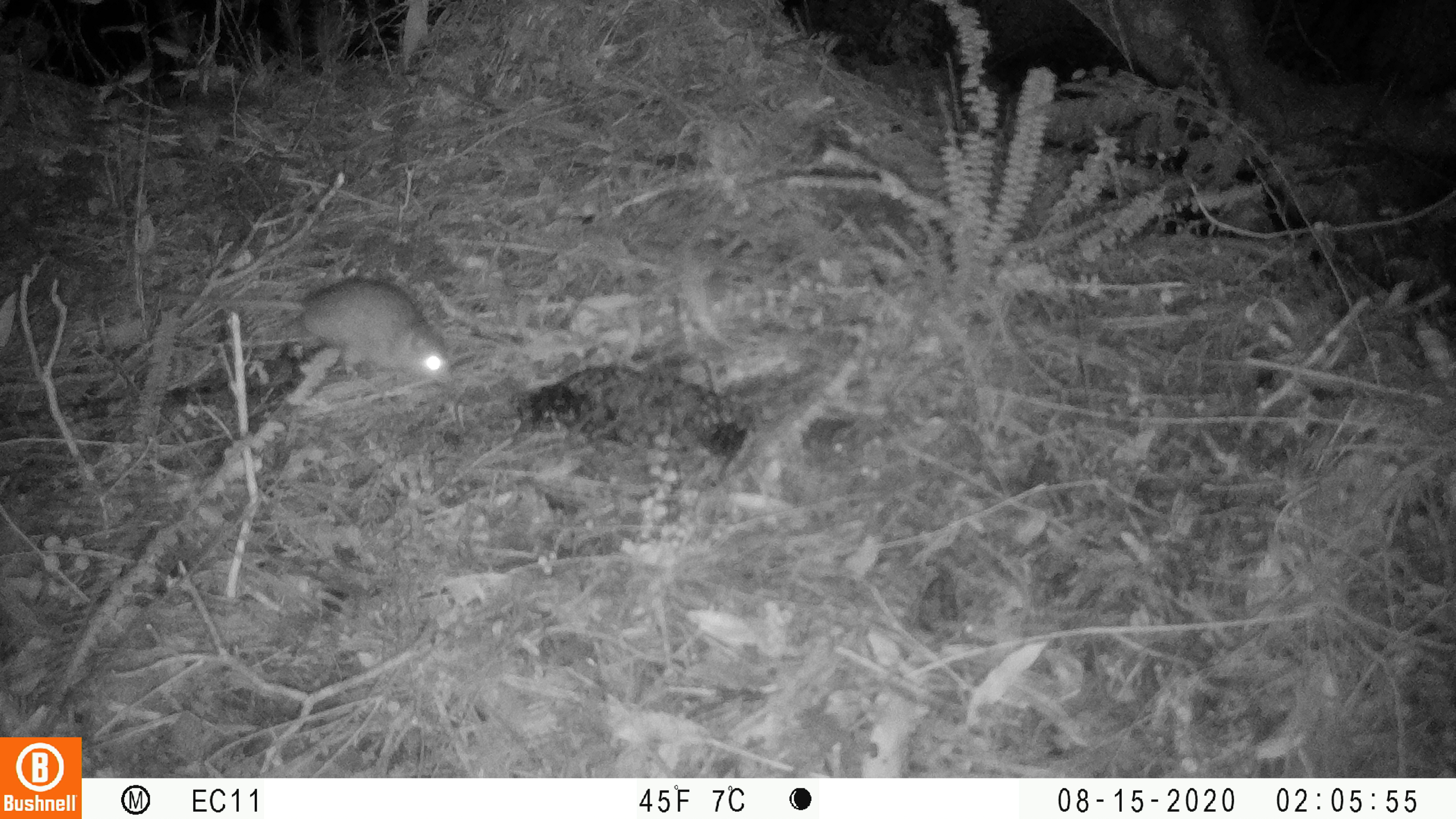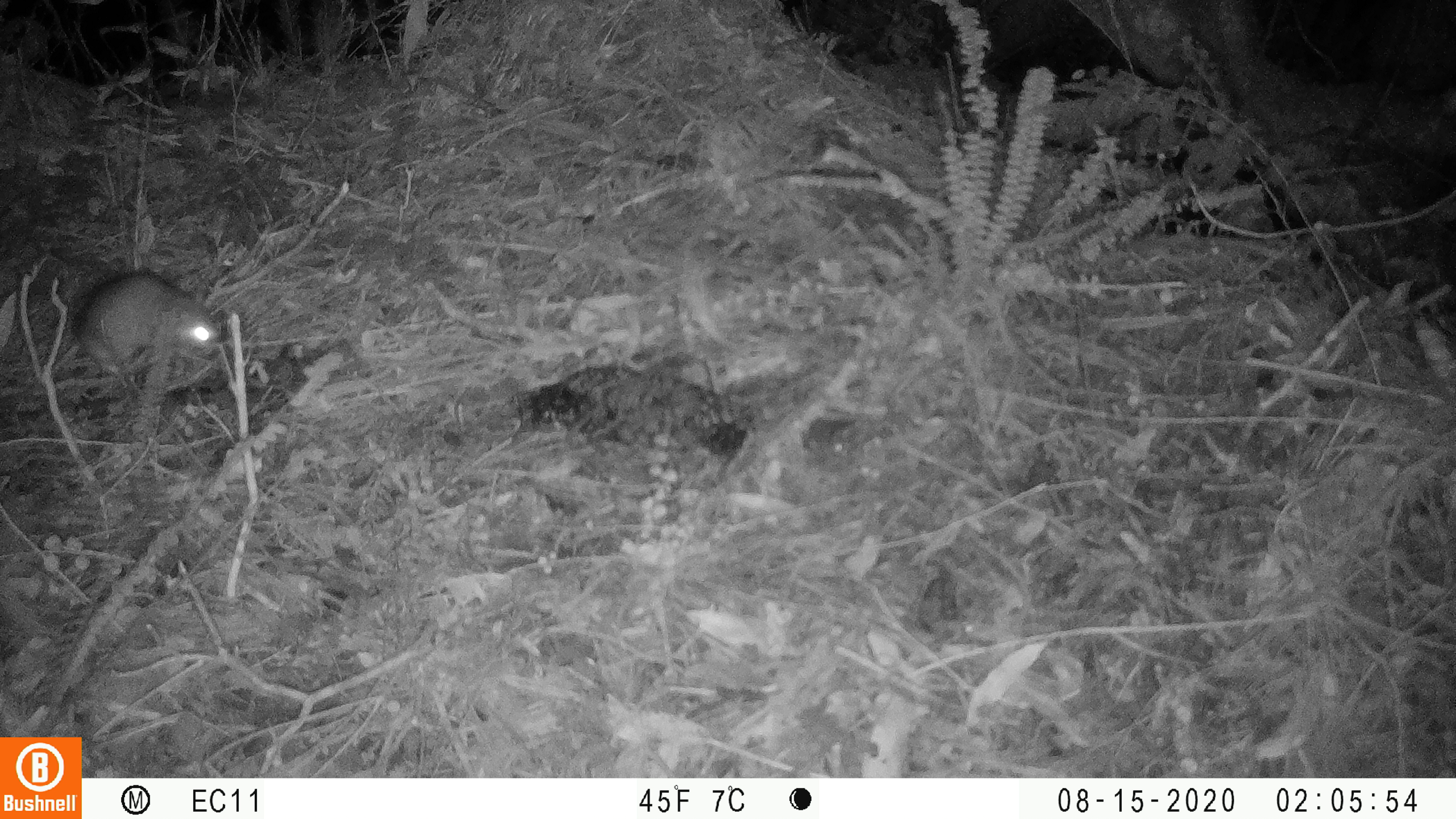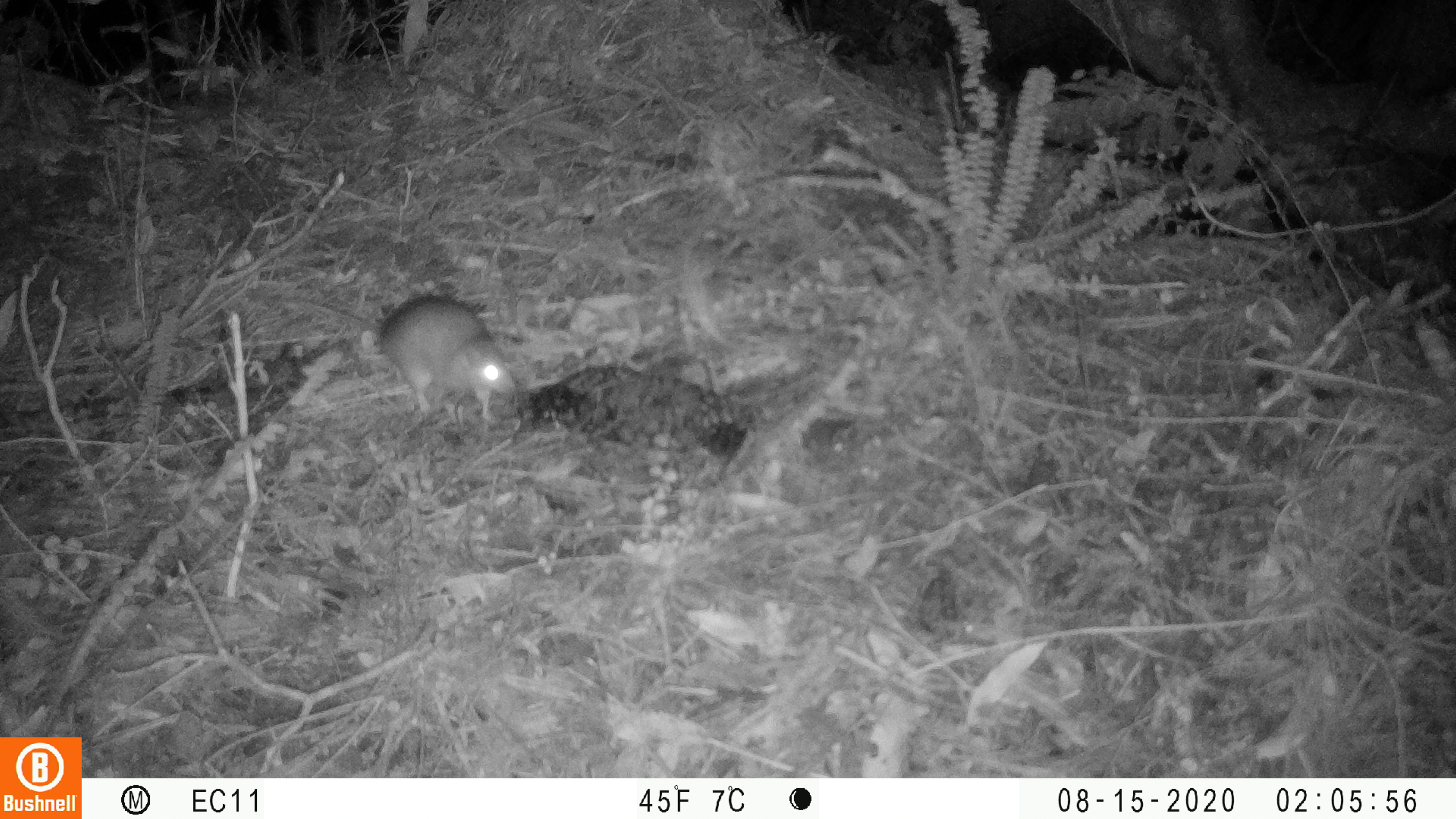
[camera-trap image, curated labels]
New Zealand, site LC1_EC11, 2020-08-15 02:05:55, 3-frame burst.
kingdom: Animalia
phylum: Chordata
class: Mammalia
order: Rodentia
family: Muridae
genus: Rattus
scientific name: Rattus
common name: rat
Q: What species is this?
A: Rat (Rattus).